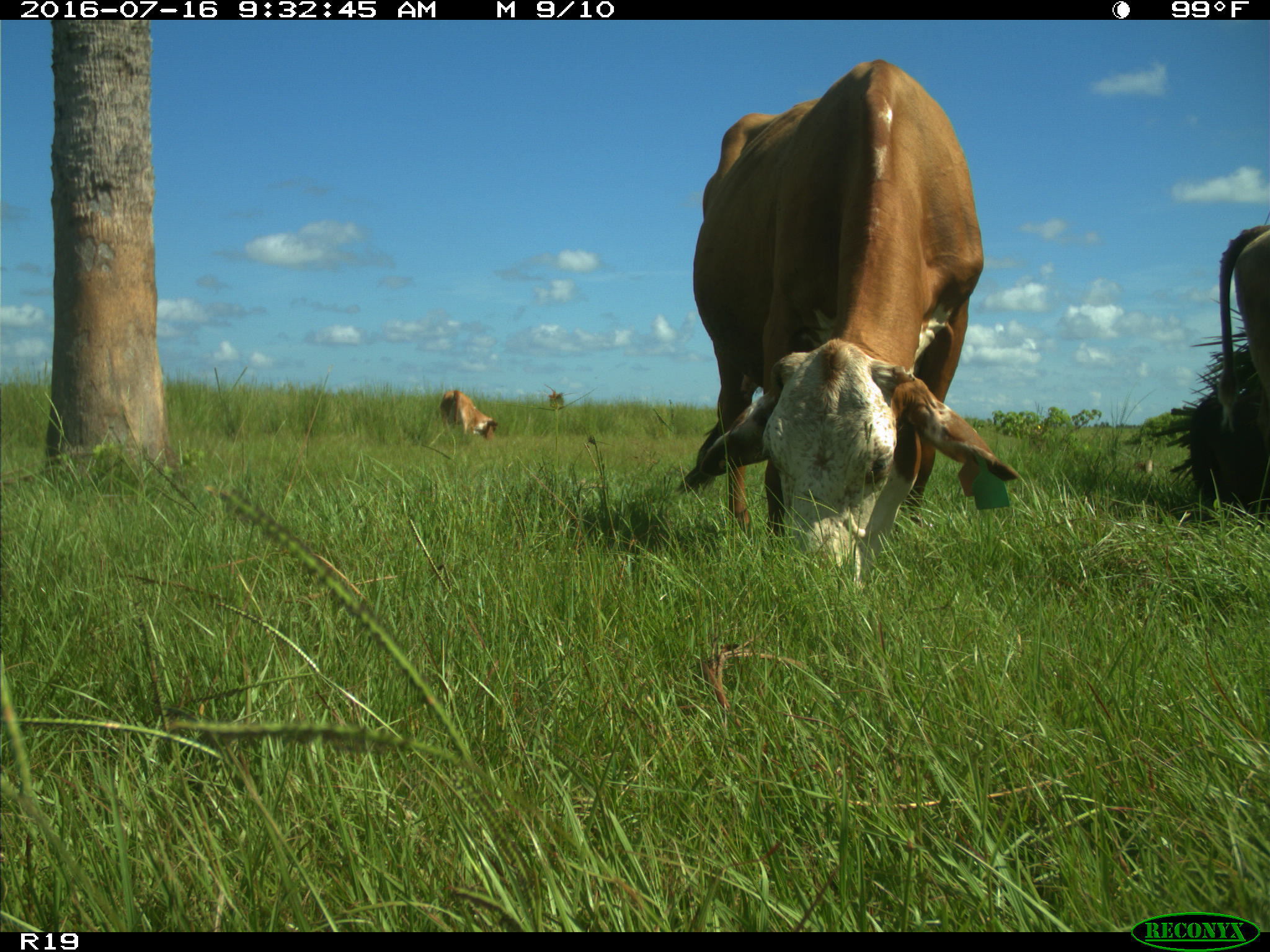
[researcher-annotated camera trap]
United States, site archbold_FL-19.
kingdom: Animalia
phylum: Chordata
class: Mammalia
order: Artiodactyla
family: Bovidae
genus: Bos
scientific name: Bos taurus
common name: domestic cow